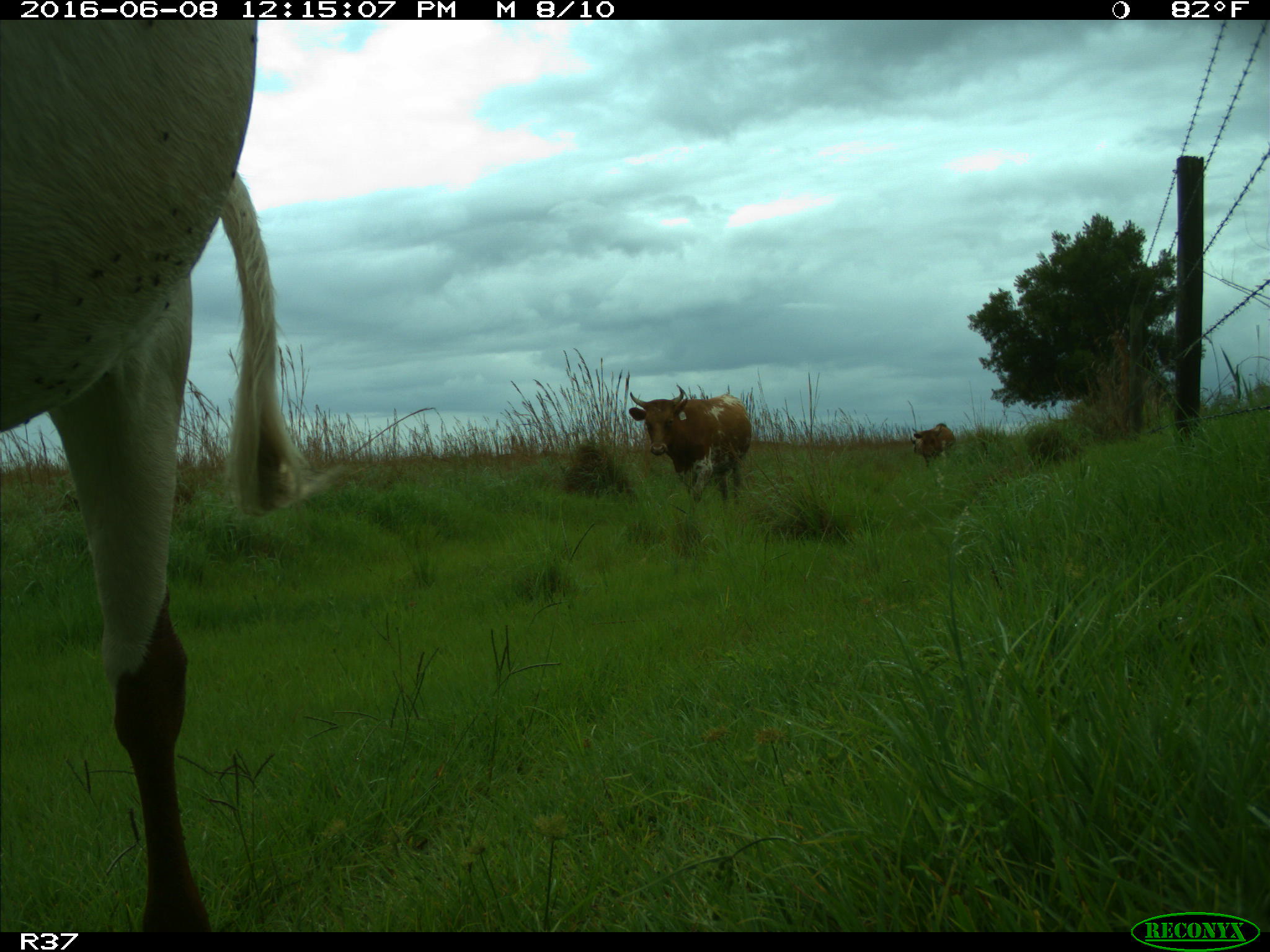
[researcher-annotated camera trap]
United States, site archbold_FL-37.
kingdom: Animalia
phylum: Chordata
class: Mammalia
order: Artiodactyla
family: Bovidae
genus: Bos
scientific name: Bos taurus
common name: domestic cow